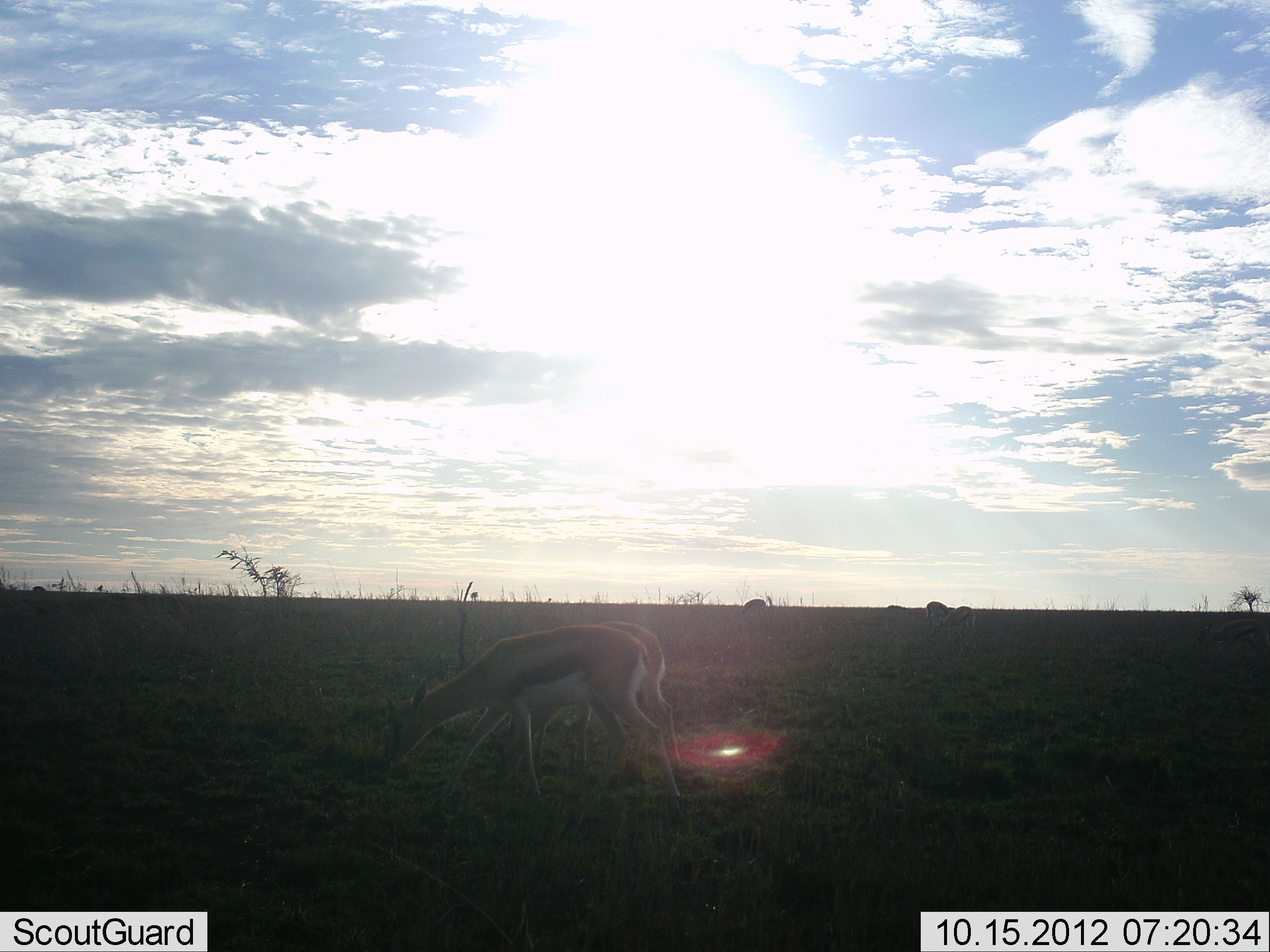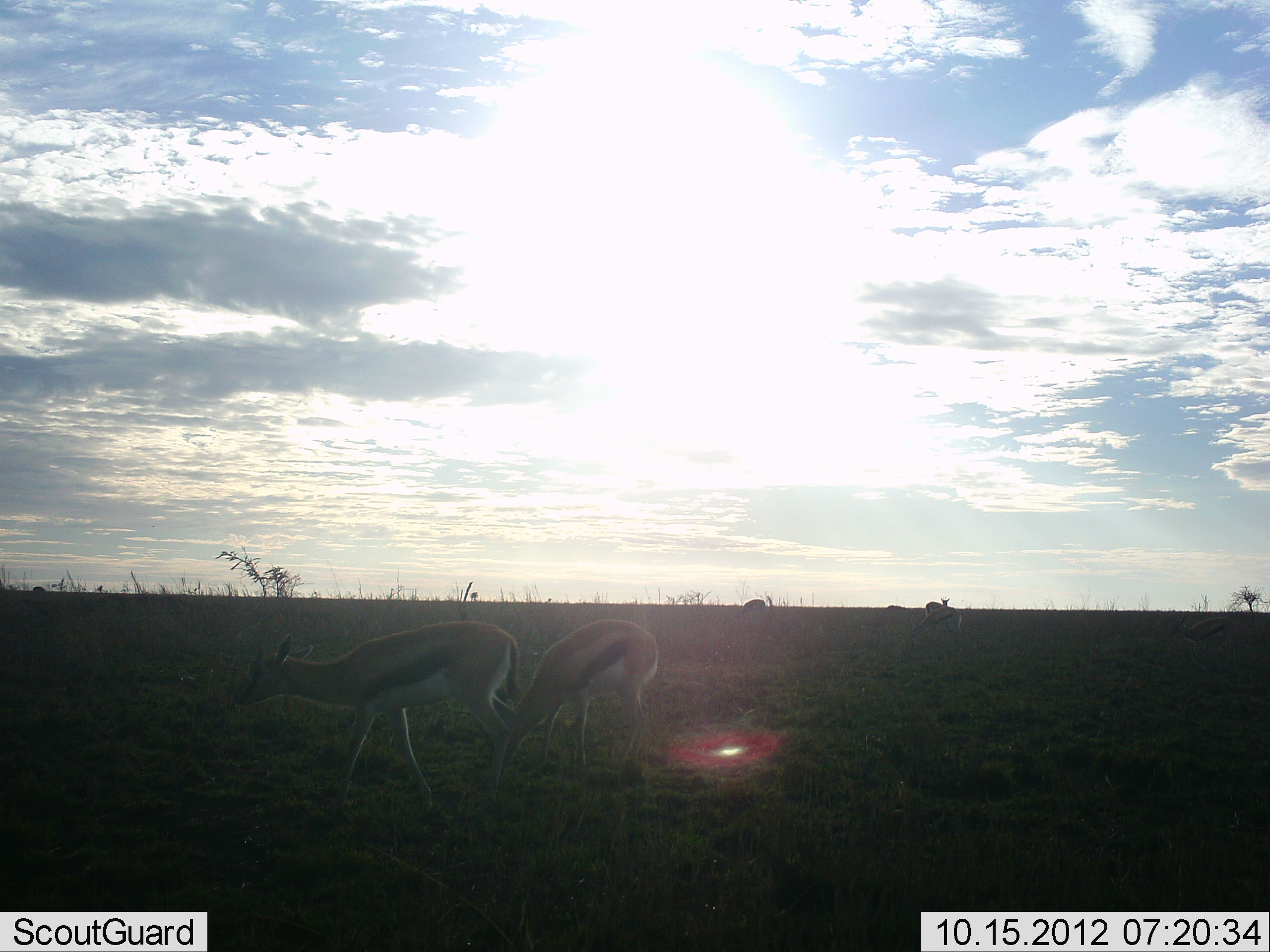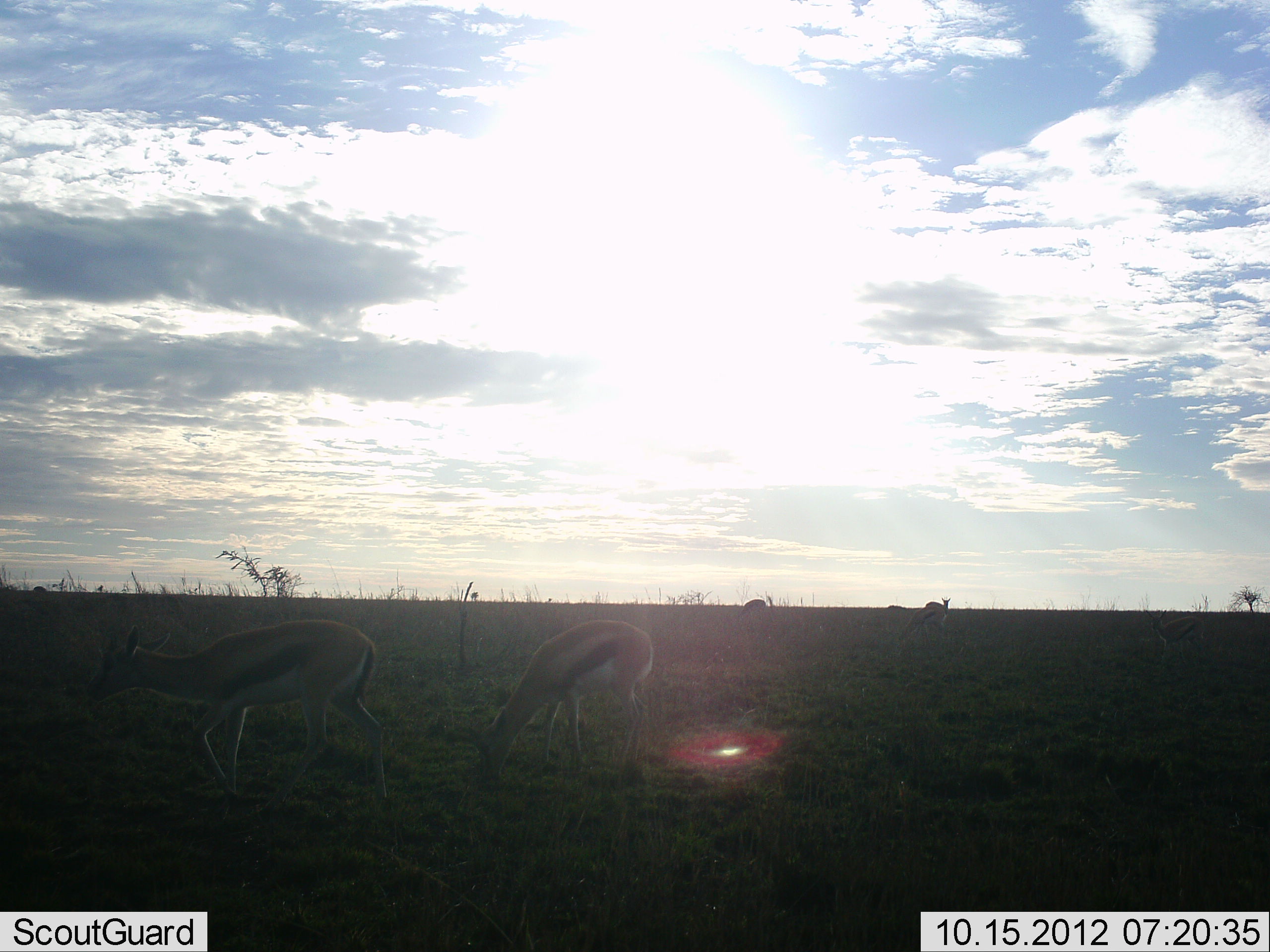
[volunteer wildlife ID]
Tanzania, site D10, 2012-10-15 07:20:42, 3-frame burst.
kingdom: Animalia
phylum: Chordata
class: Mammalia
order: Artiodactyla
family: Bovidae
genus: Eudorcas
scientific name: Eudorcas thomsonii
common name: thomson's gazelle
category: gazellethomsons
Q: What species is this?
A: Gazellethomsons (thomson's gazelle) (Eudorcas thomsonii).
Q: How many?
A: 4.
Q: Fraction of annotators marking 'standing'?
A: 70%.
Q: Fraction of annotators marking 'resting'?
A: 0%.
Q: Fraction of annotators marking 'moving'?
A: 40%.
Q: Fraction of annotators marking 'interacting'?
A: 0%.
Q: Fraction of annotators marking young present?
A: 0%.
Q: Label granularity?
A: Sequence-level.